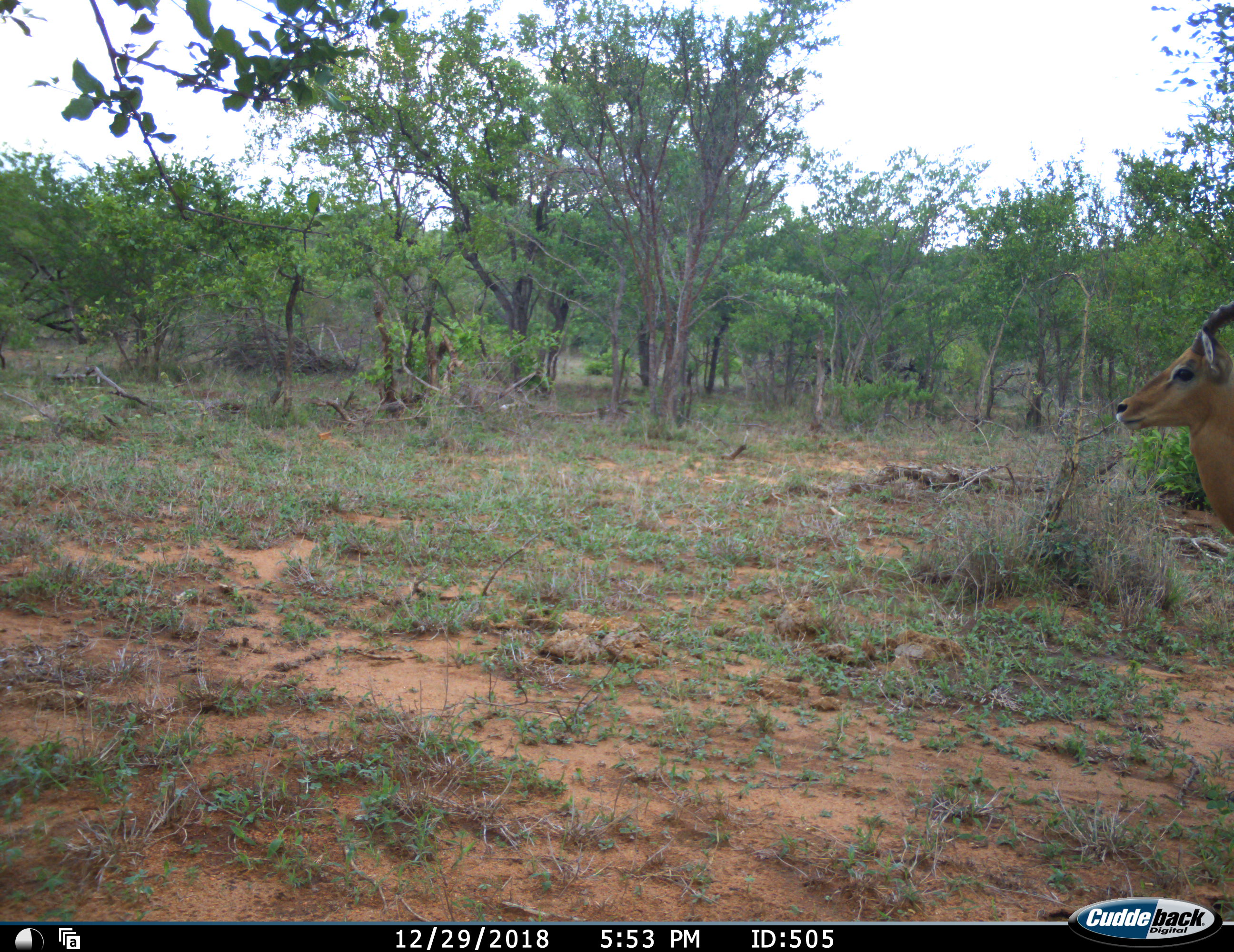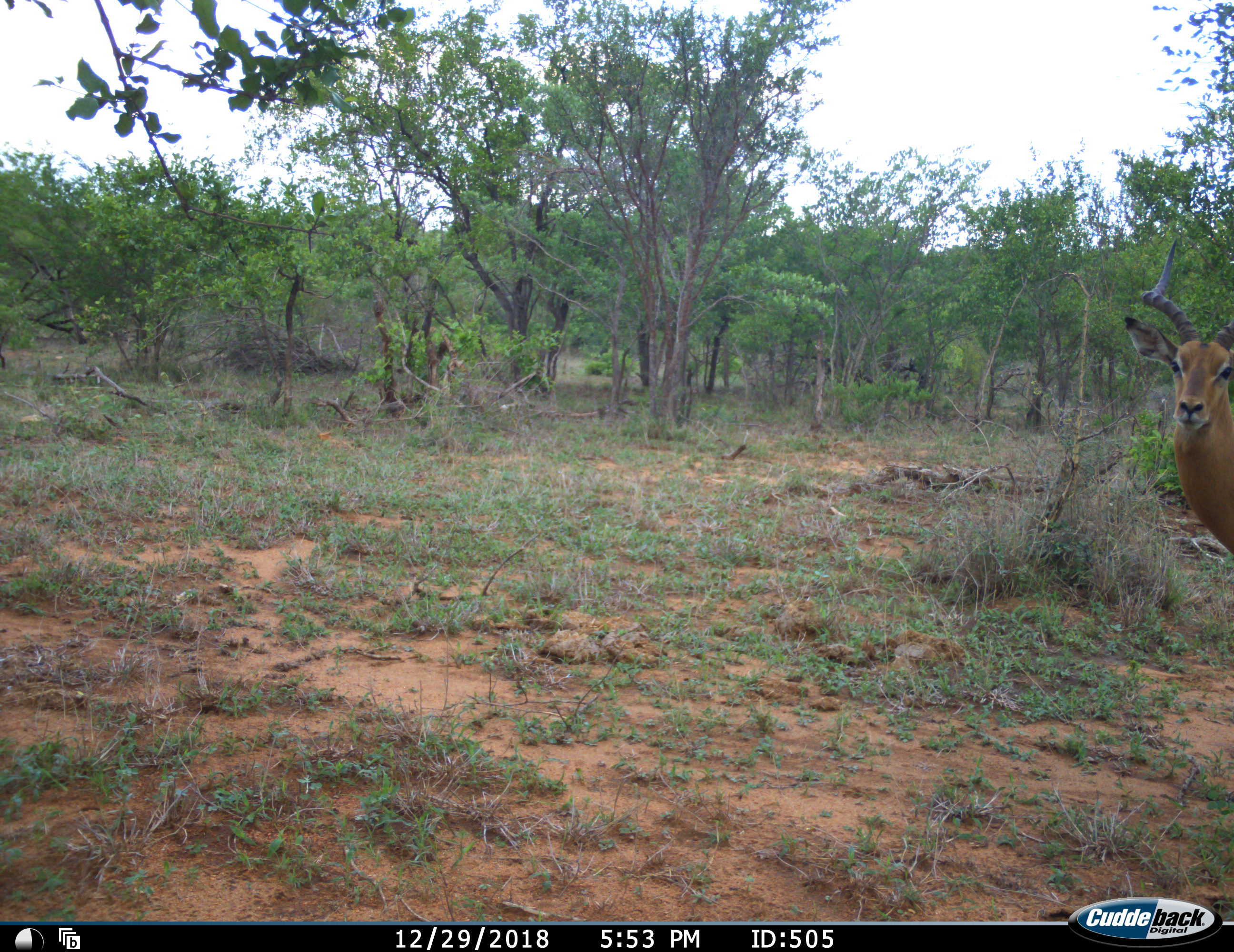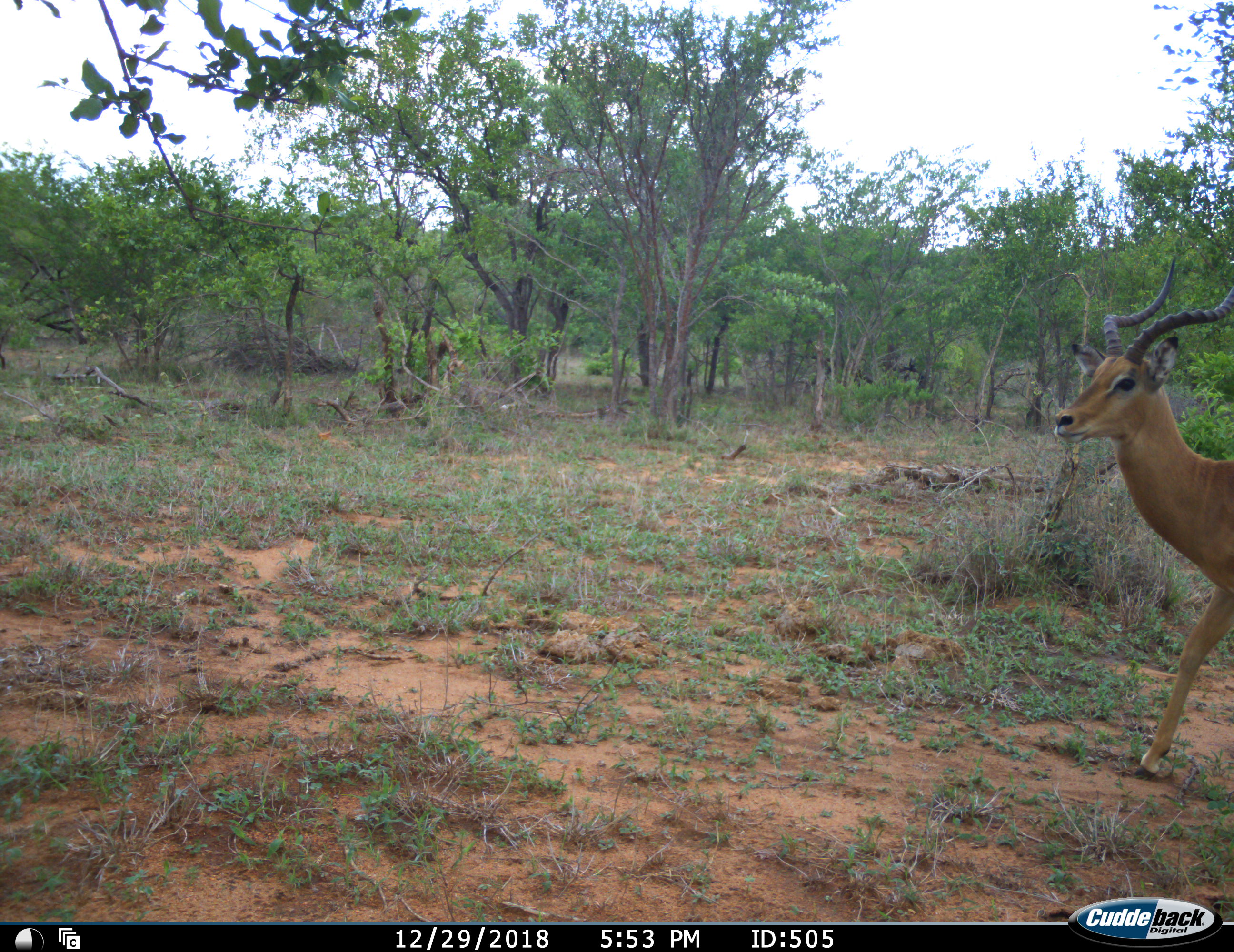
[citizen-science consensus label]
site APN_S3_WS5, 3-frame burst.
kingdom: Animalia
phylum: Chordata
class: Mammalia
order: Artiodactyla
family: Bovidae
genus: Aepyceros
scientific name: Aepyceros melampus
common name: impala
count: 1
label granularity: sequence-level